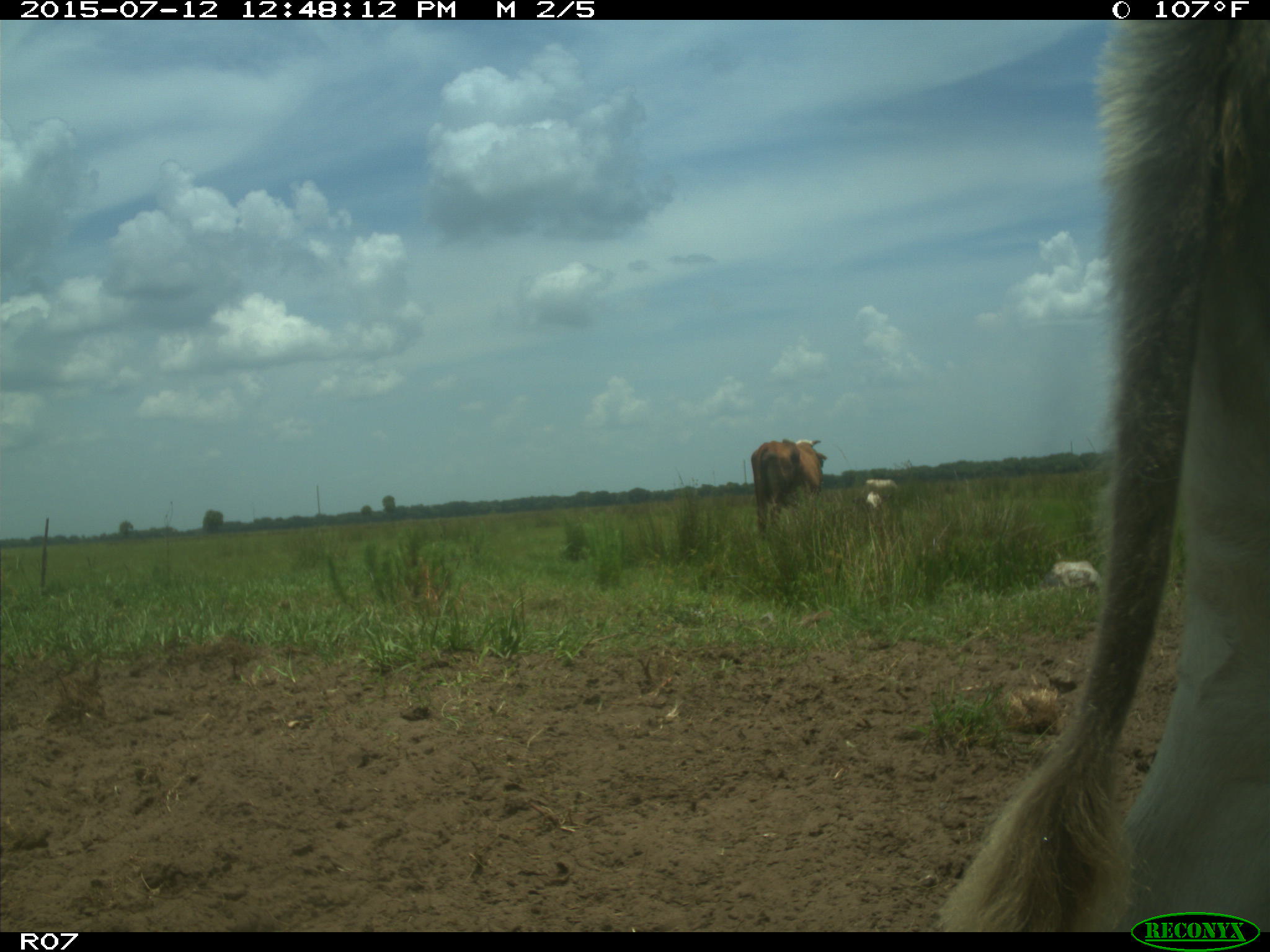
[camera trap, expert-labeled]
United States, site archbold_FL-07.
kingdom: Animalia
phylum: Chordata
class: Mammalia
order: Artiodactyla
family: Bovidae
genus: Bos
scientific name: Bos taurus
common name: domestic cow